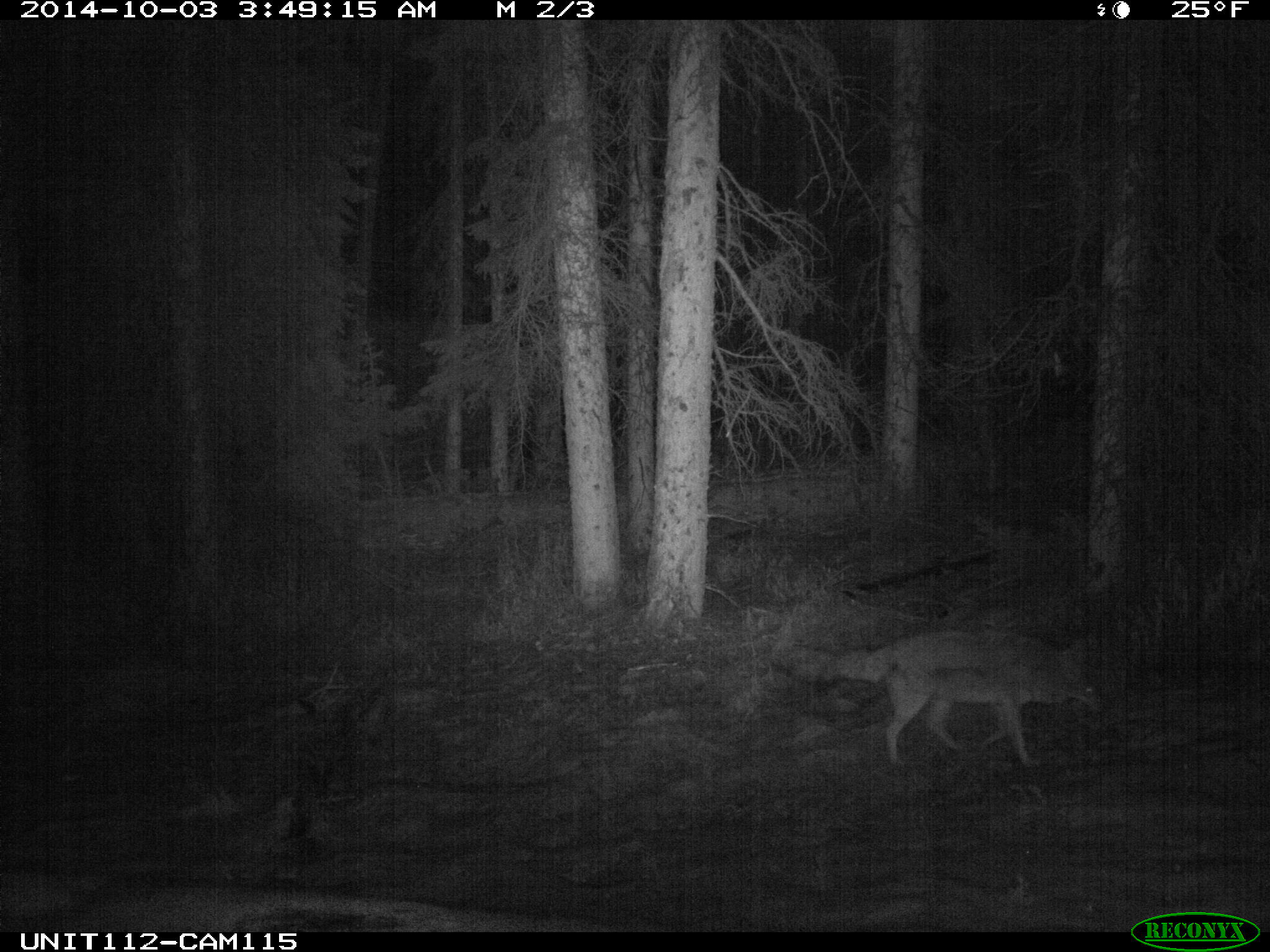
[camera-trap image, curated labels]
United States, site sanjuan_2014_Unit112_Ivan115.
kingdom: Animalia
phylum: Chordata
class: Mammalia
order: Carnivora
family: Canidae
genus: Canis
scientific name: Canis latrans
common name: coyote